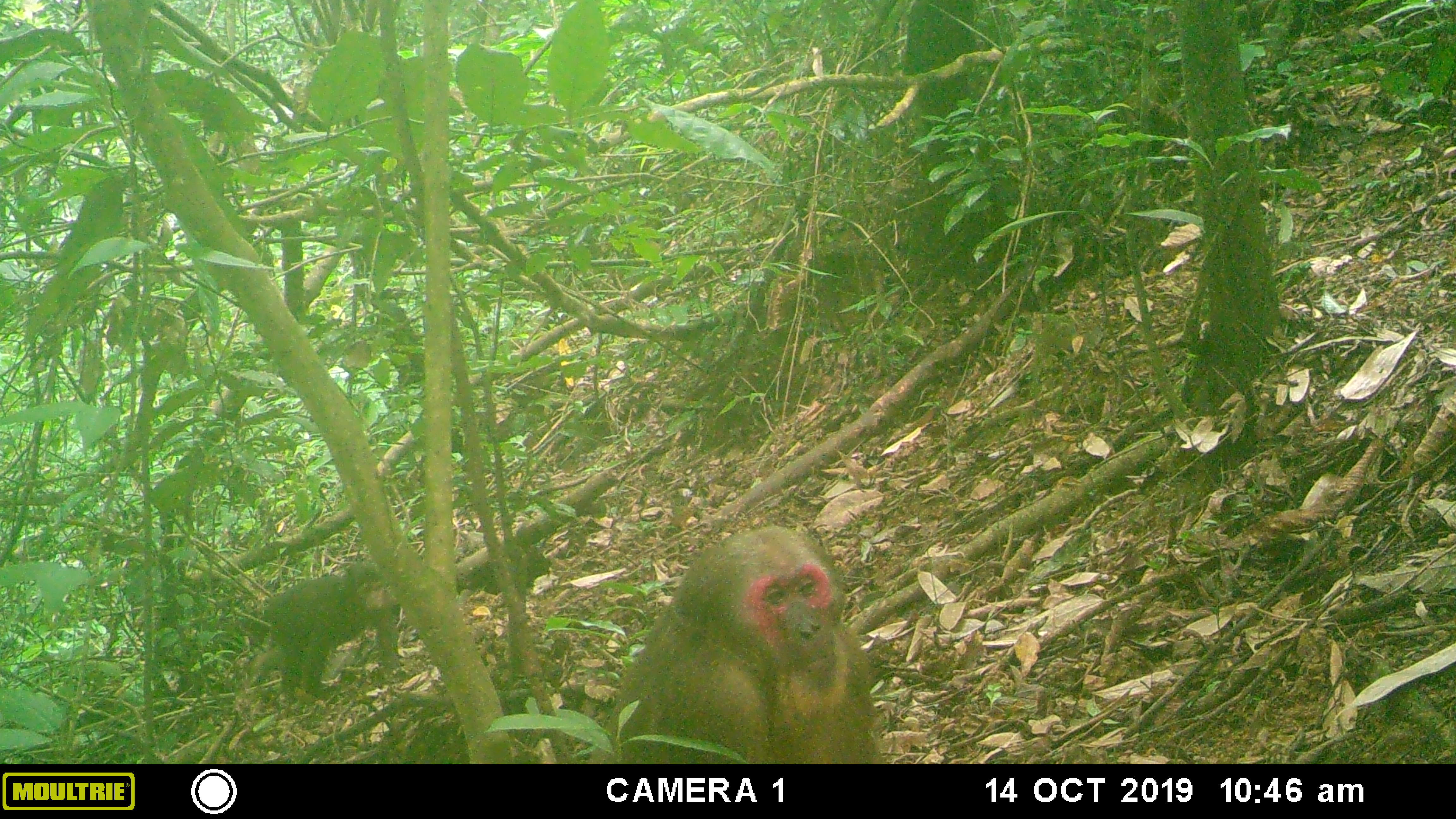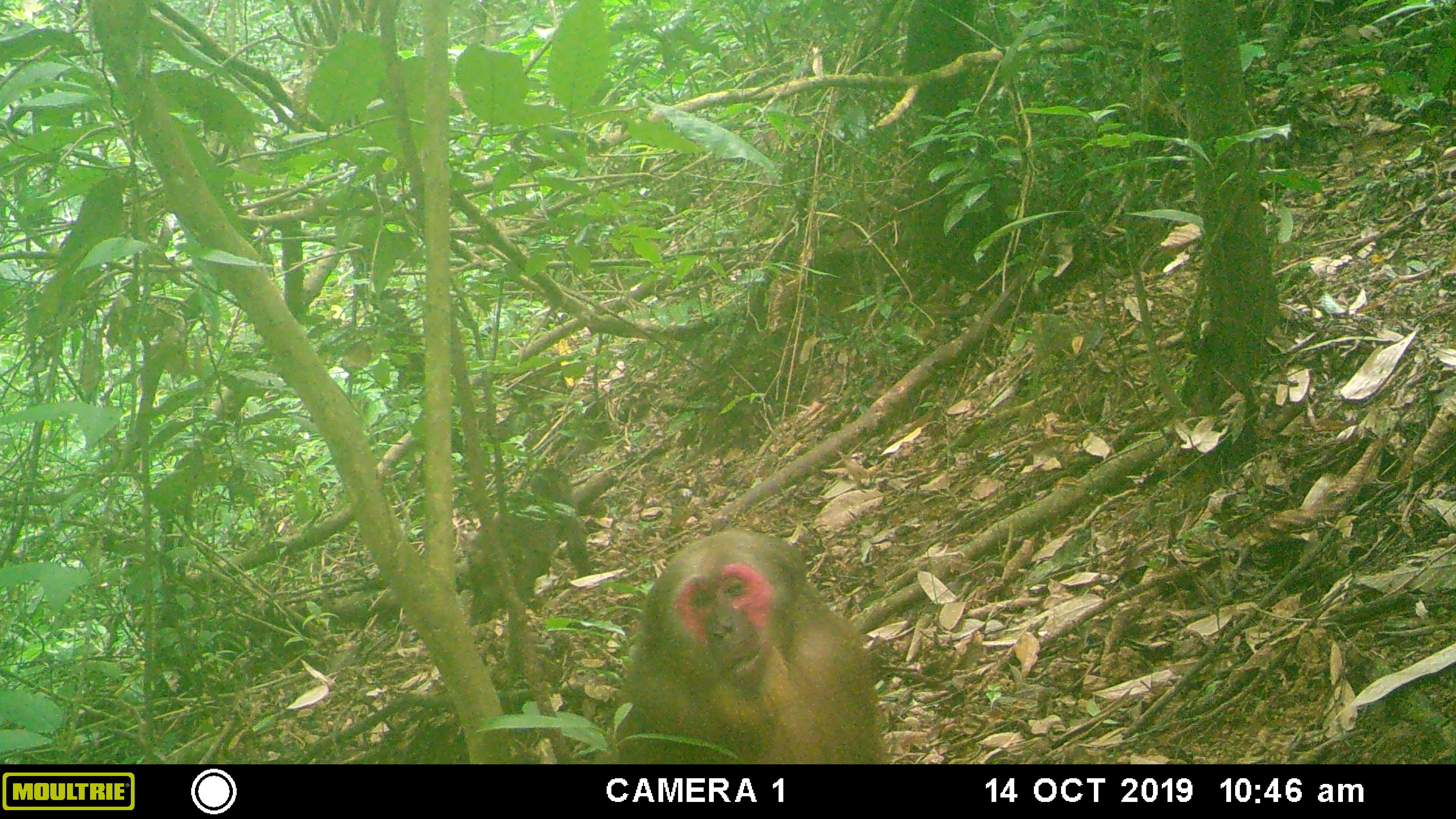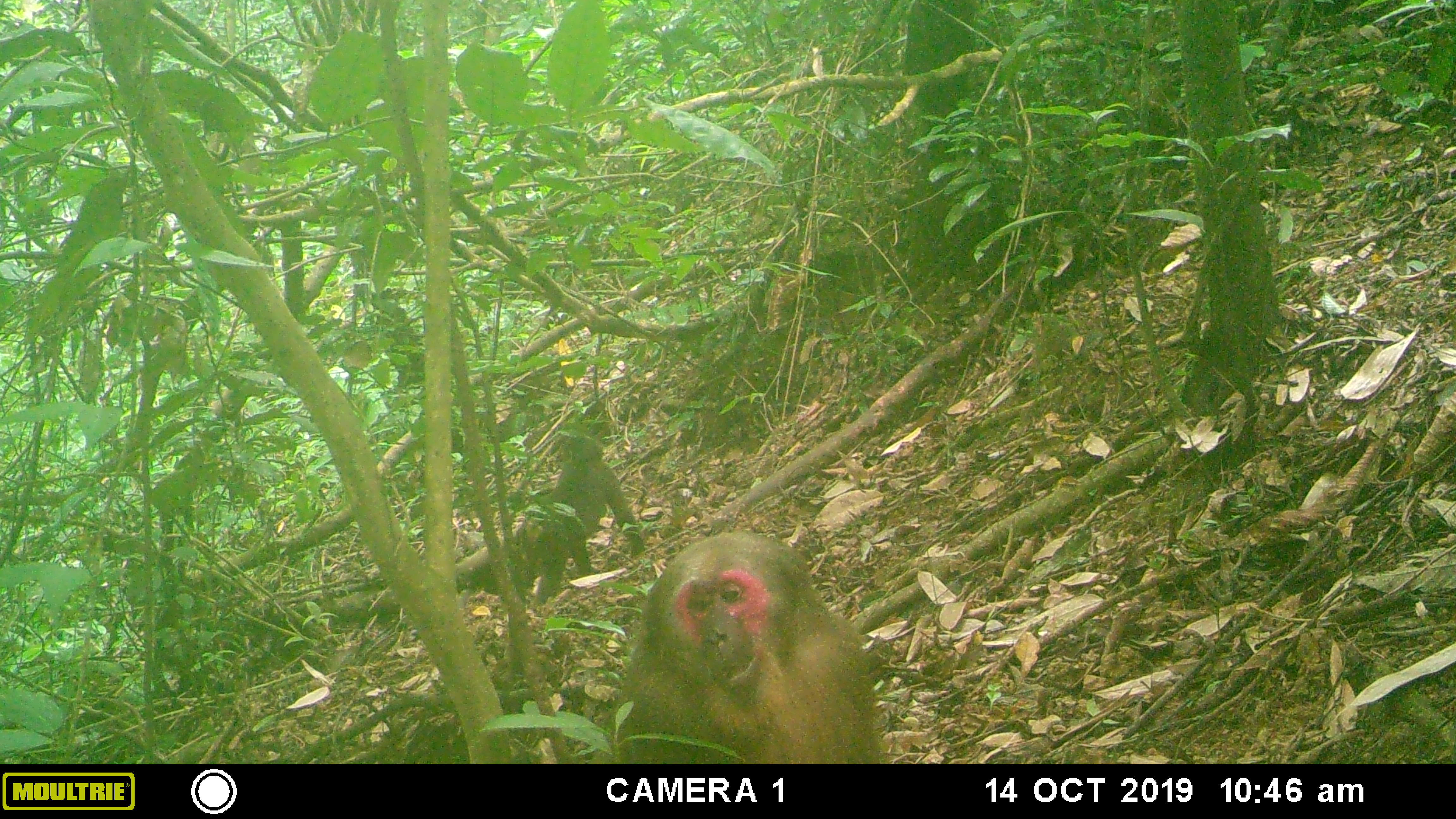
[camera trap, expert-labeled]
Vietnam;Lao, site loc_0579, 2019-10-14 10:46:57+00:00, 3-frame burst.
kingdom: Animalia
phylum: Chordata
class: Mammalia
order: Primates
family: Cercopithecidae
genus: Macaca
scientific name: Macaca arctoides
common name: stump-tailed macaque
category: stump tailed macaque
Stump tailed macaque (stump-tailed macaque) (Macaca arctoides). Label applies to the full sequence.